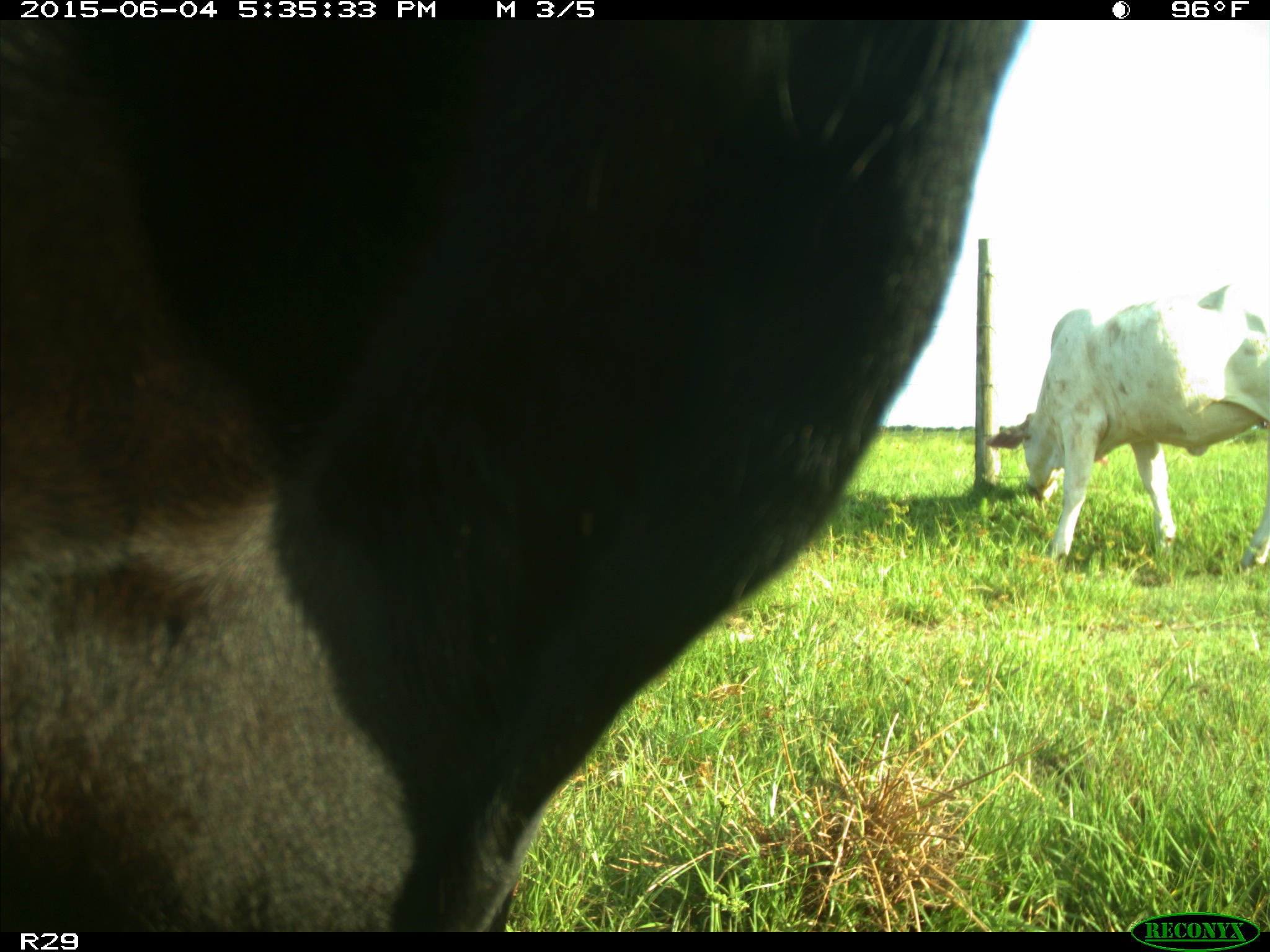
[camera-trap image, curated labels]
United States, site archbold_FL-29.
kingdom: Animalia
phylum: Chordata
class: Mammalia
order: Artiodactyla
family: Bovidae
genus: Bos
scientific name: Bos taurus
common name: domestic cow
Bos taurus (domestic cow).